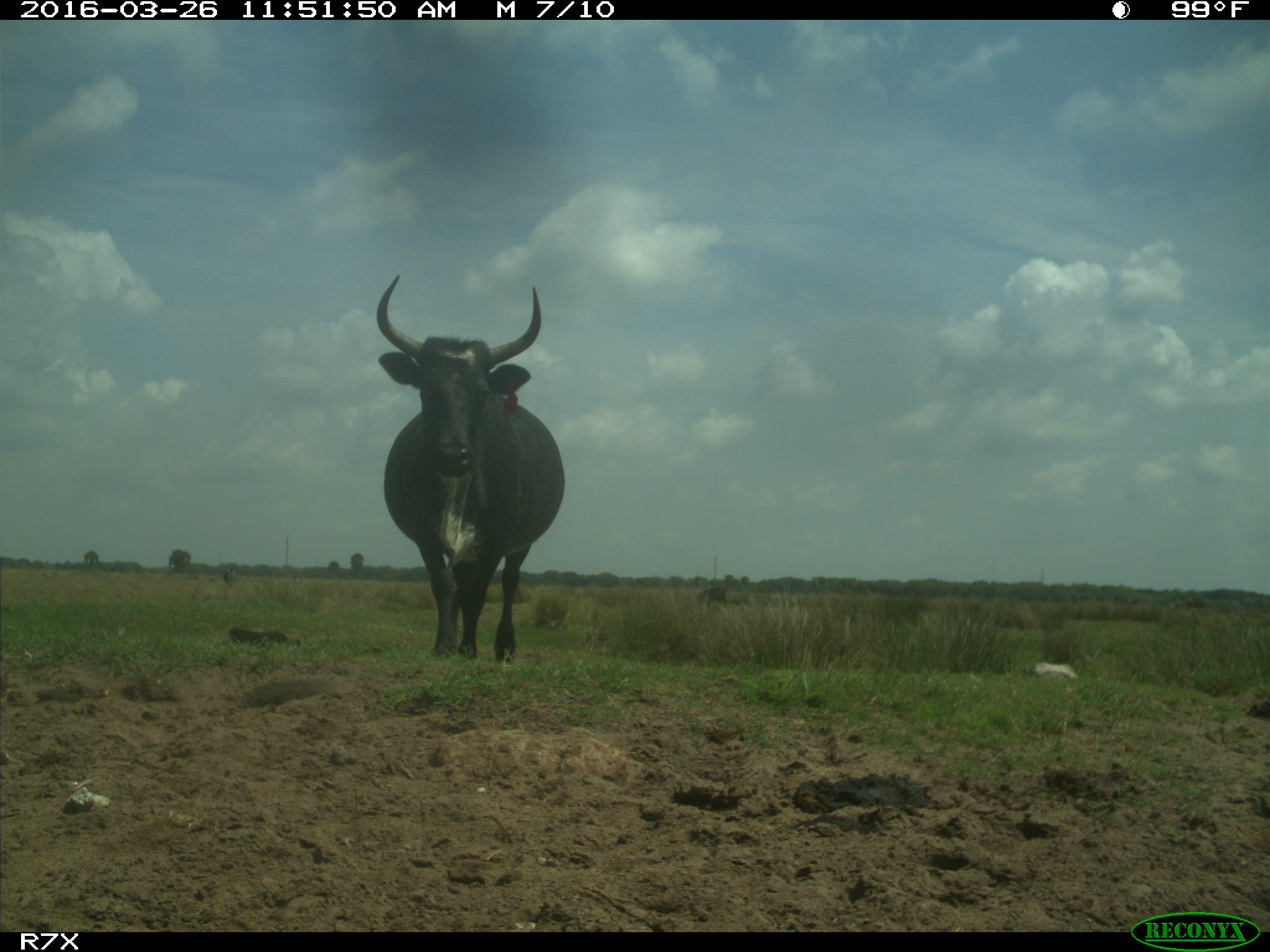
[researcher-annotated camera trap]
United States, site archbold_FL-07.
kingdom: Animalia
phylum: Chordata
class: Mammalia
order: Artiodactyla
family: Bovidae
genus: Bos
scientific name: Bos taurus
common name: domestic cow